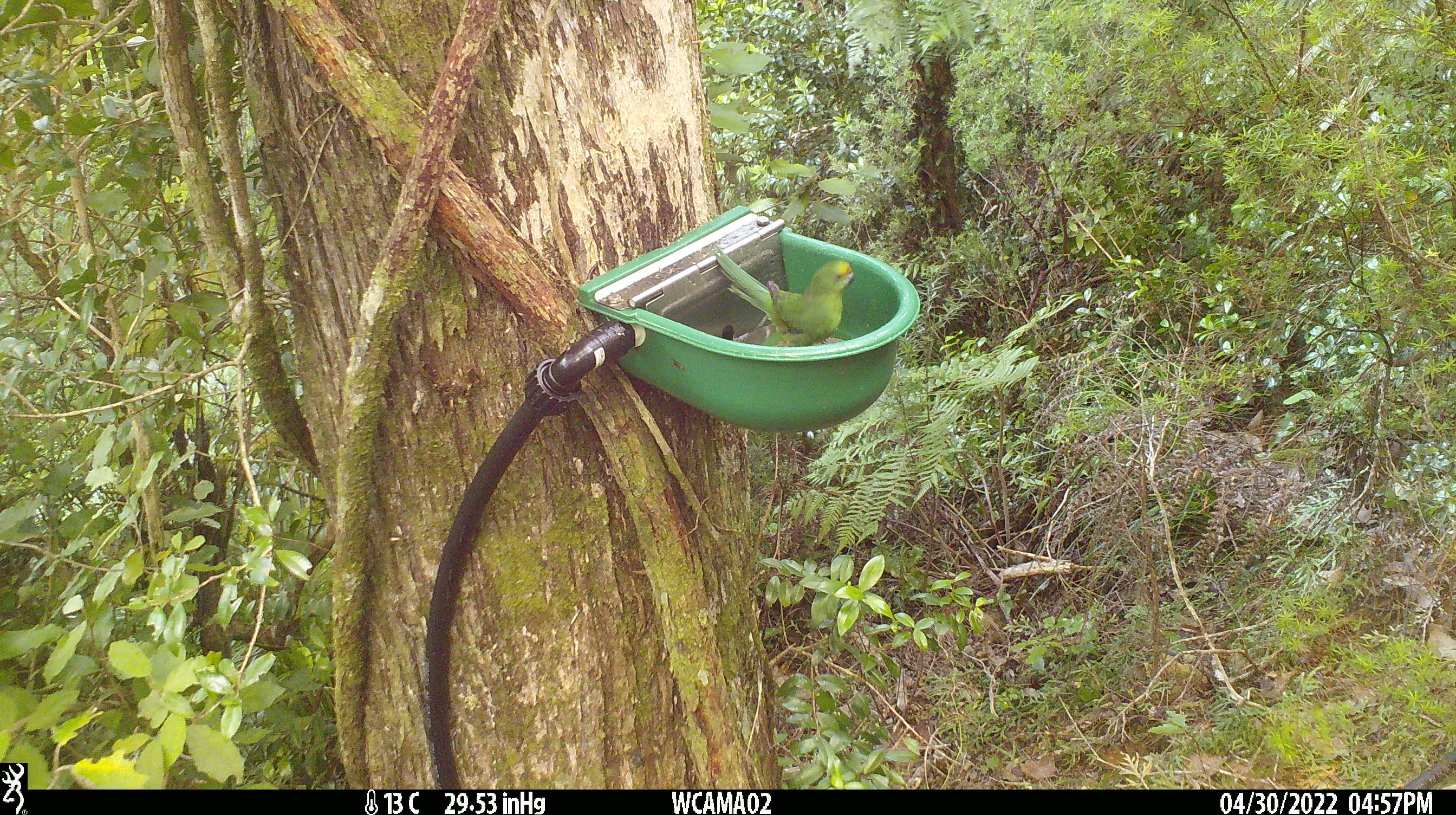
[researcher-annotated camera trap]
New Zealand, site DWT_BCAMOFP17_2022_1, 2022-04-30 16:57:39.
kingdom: Animalia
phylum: Chordata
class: Aves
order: Psittaciformes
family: Psittaculidae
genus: Cyanoramphus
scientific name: Cyanoramphus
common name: parakeet